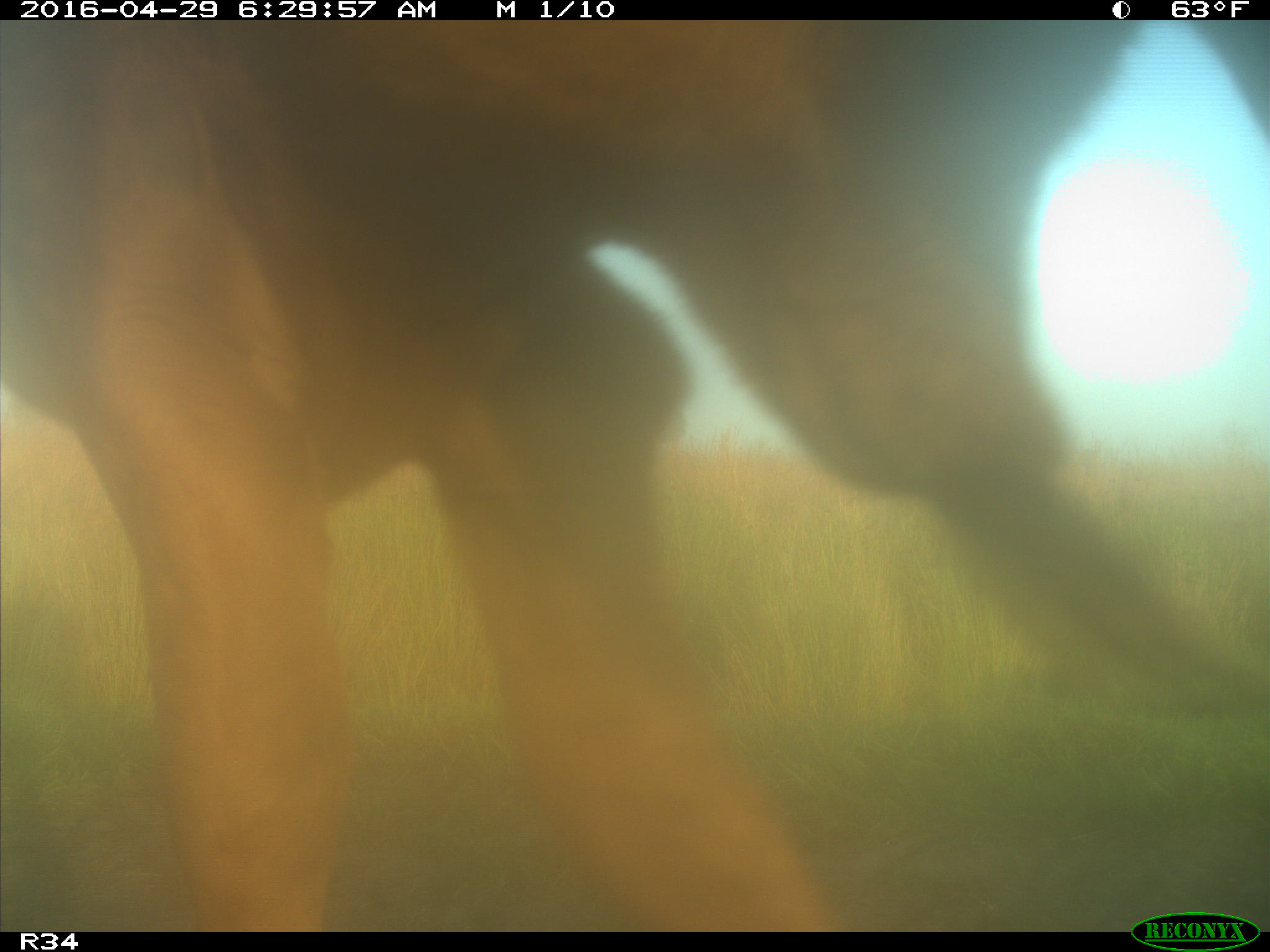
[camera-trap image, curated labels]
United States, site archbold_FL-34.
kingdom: Animalia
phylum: Chordata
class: Mammalia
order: Artiodactyla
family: Bovidae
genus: Bos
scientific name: Bos taurus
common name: domestic cow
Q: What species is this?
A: Bos taurus (domestic cow).